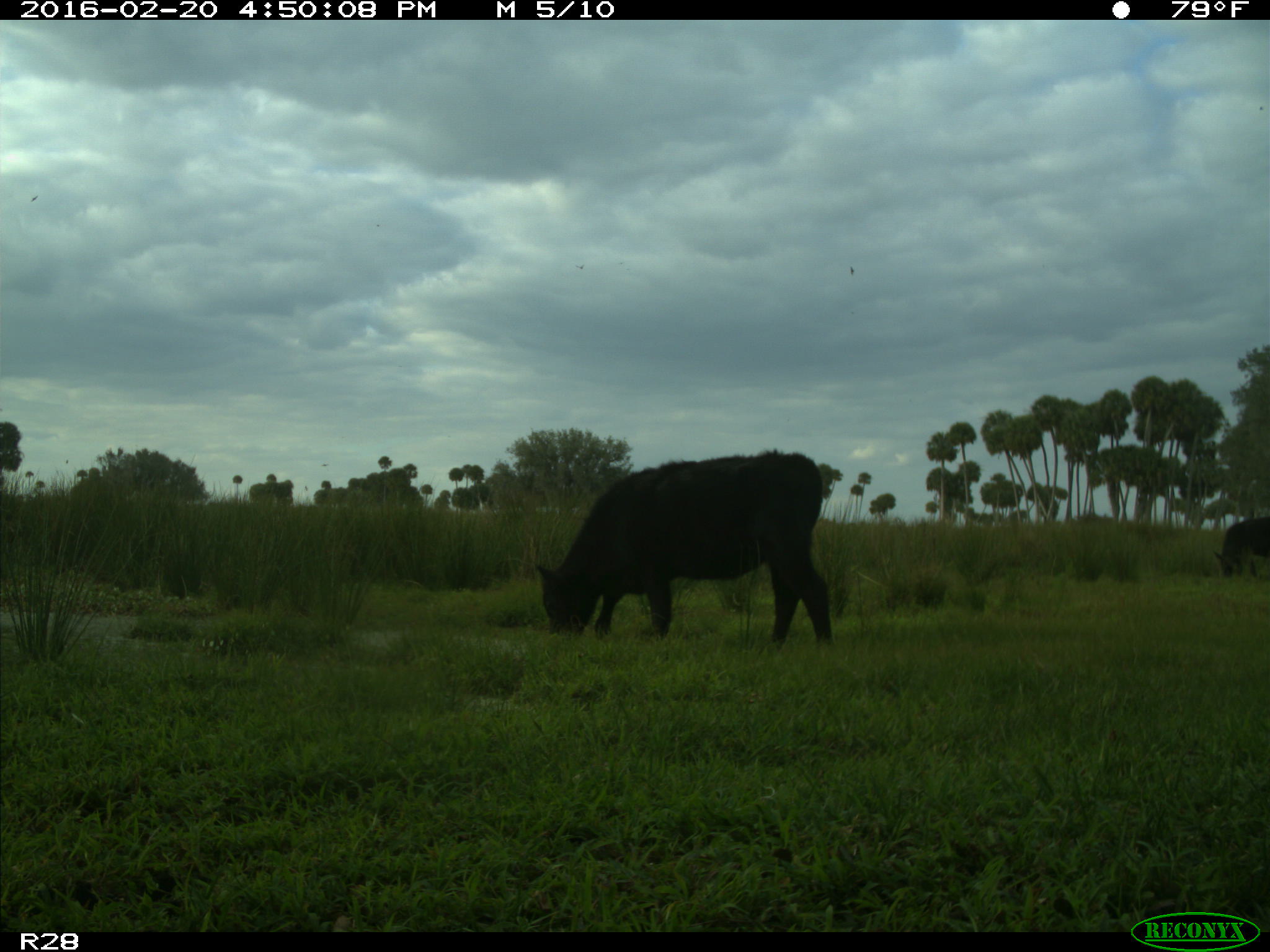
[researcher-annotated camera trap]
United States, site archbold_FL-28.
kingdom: Animalia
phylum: Chordata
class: Mammalia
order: Artiodactyla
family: Bovidae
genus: Bos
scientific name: Bos taurus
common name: domestic cow